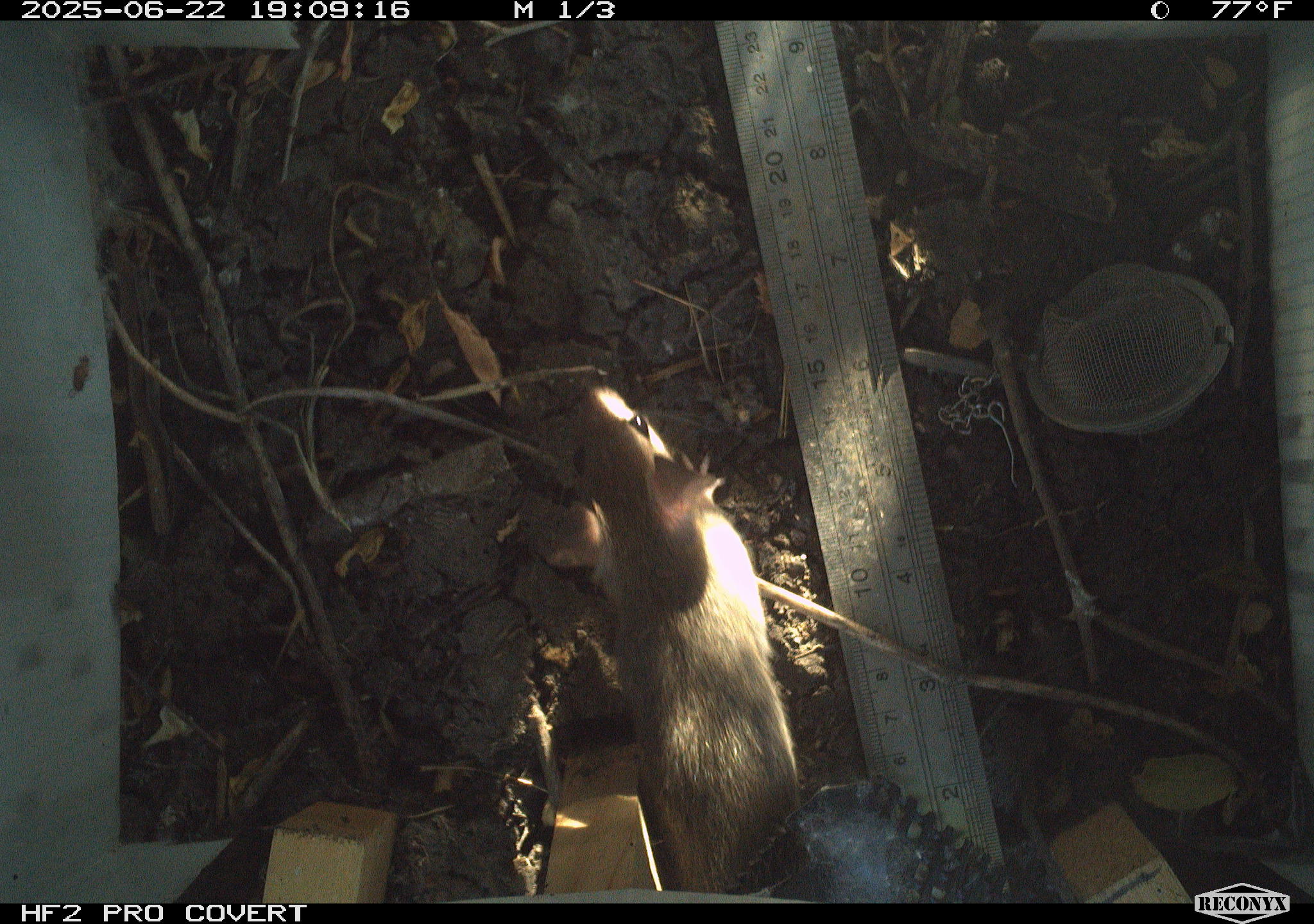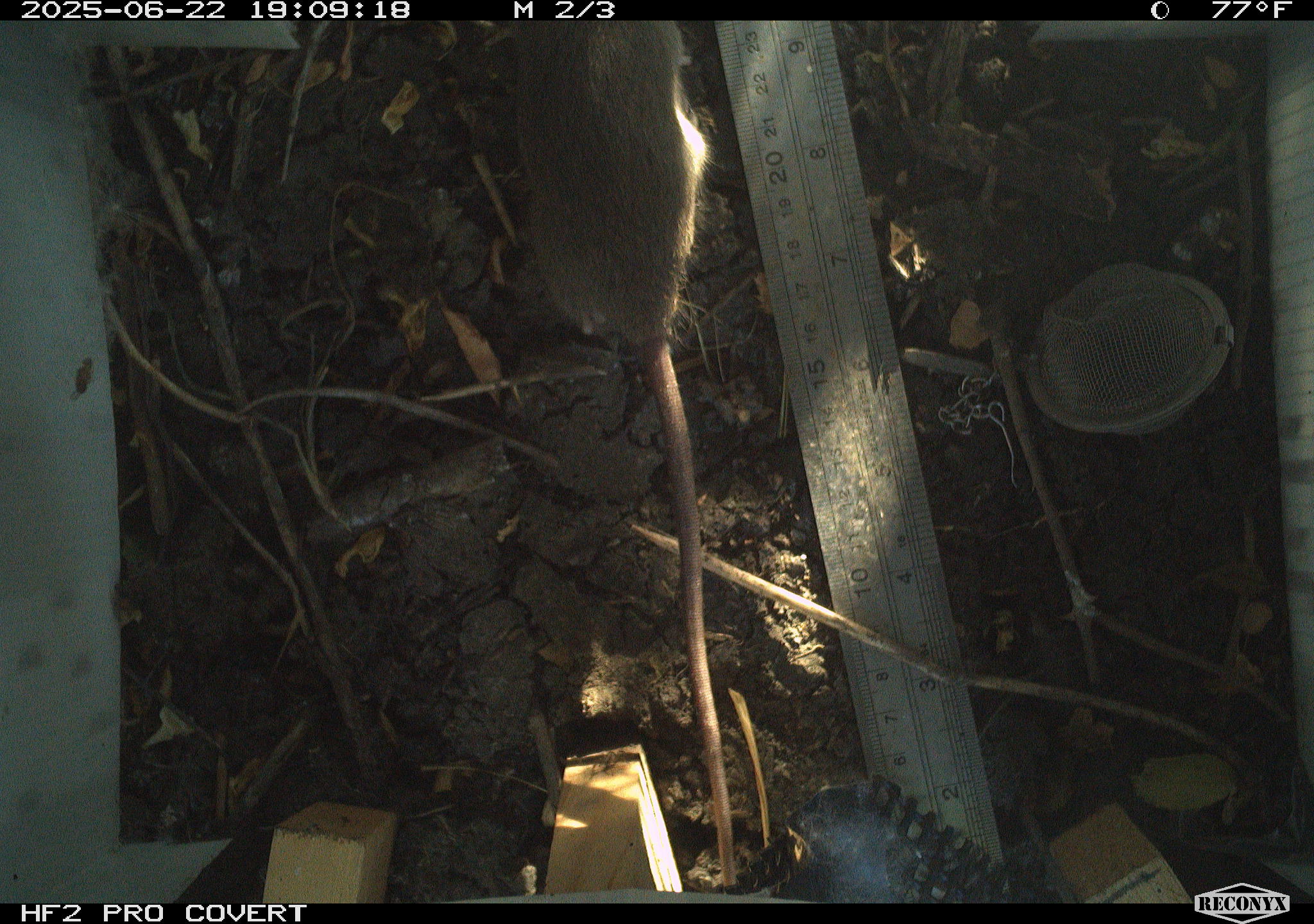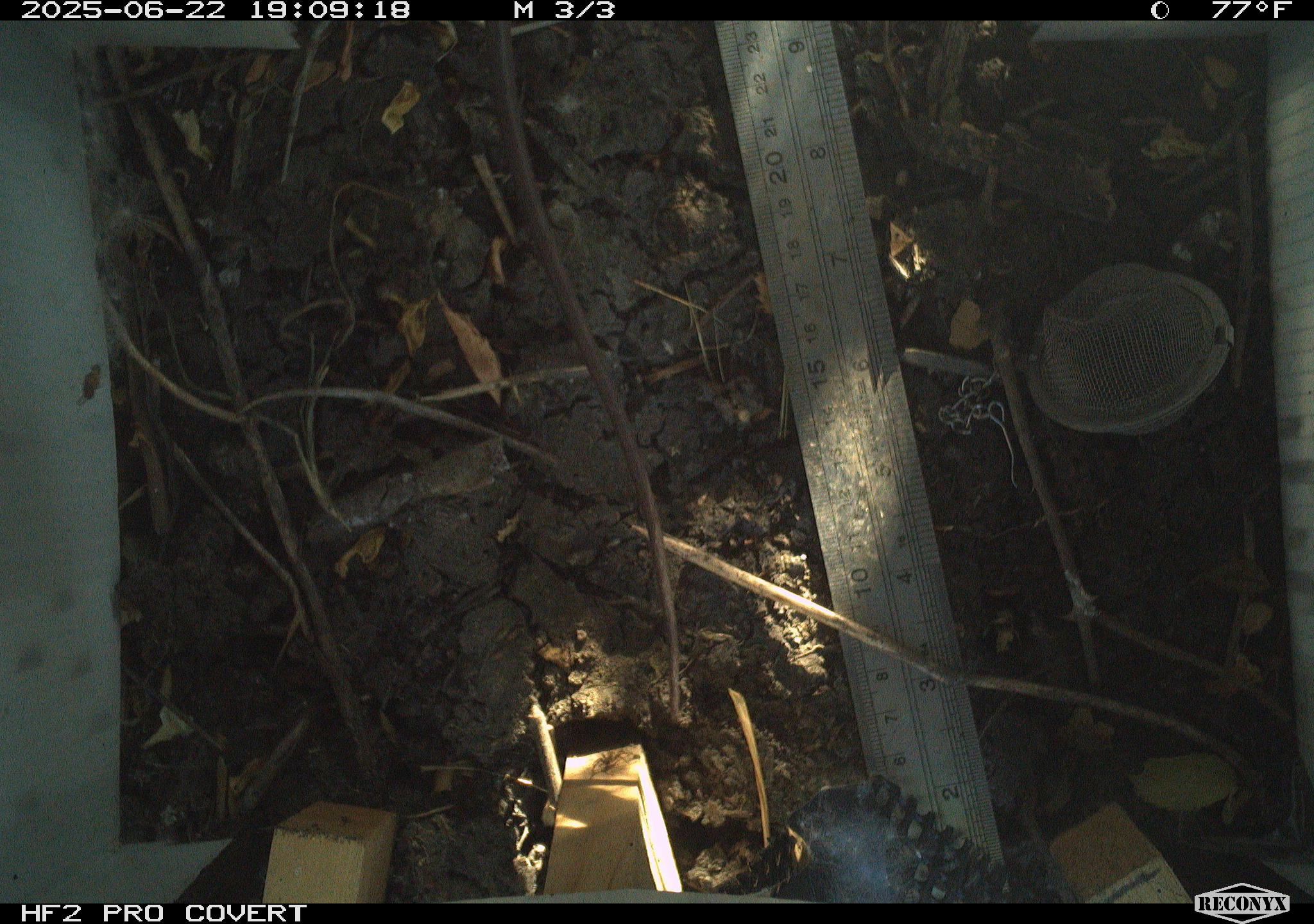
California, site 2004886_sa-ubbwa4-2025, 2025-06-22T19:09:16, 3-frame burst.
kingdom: Animalia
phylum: Chordata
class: Mammalia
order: Rodentia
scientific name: Rodentia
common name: rodent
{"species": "rodent (Rodentia)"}